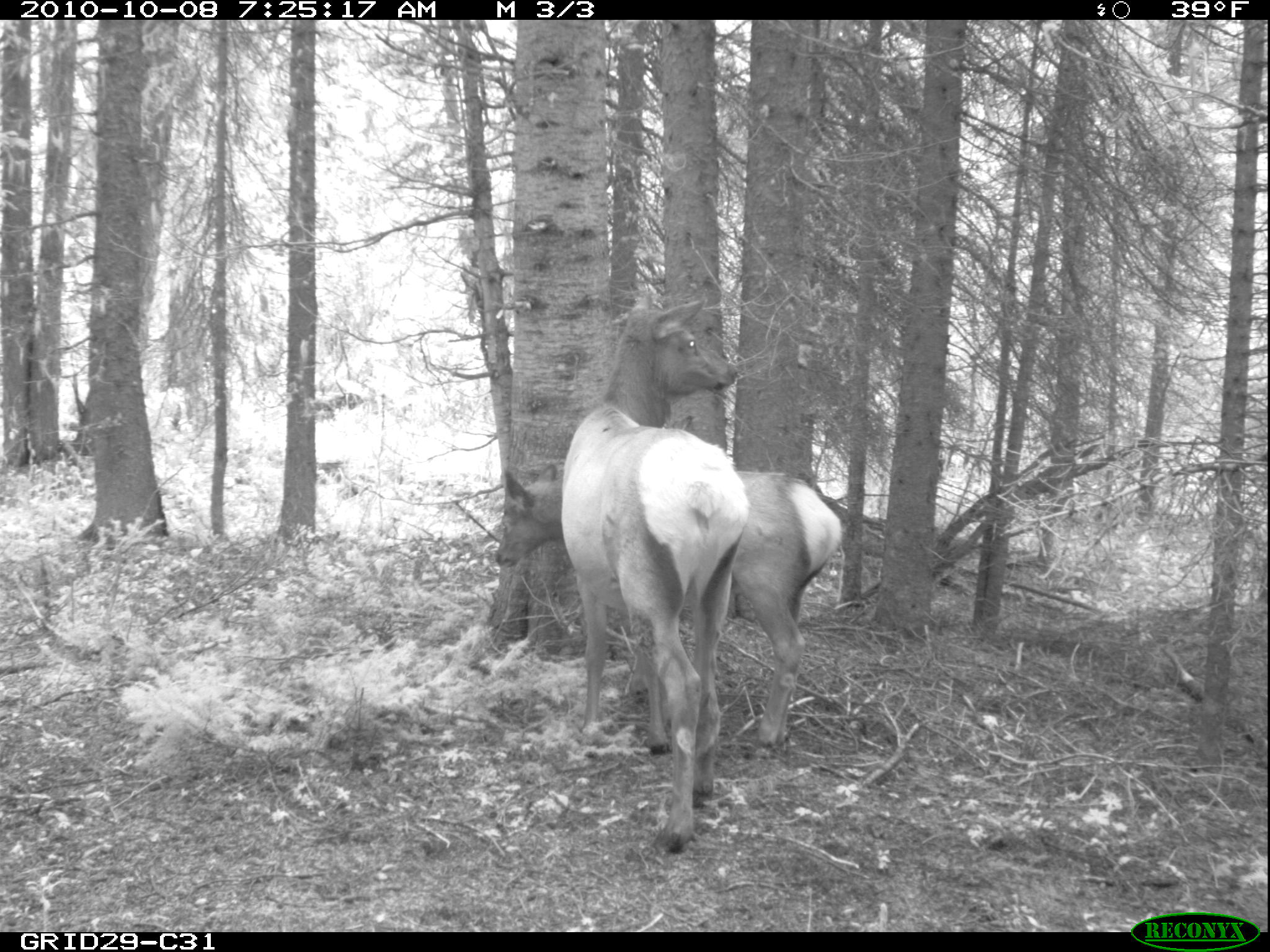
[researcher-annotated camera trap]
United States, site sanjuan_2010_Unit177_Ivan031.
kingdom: Animalia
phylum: Chordata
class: Mammalia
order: Artiodactyla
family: Cervidae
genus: Cervus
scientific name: Cervus elaphus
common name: red deer